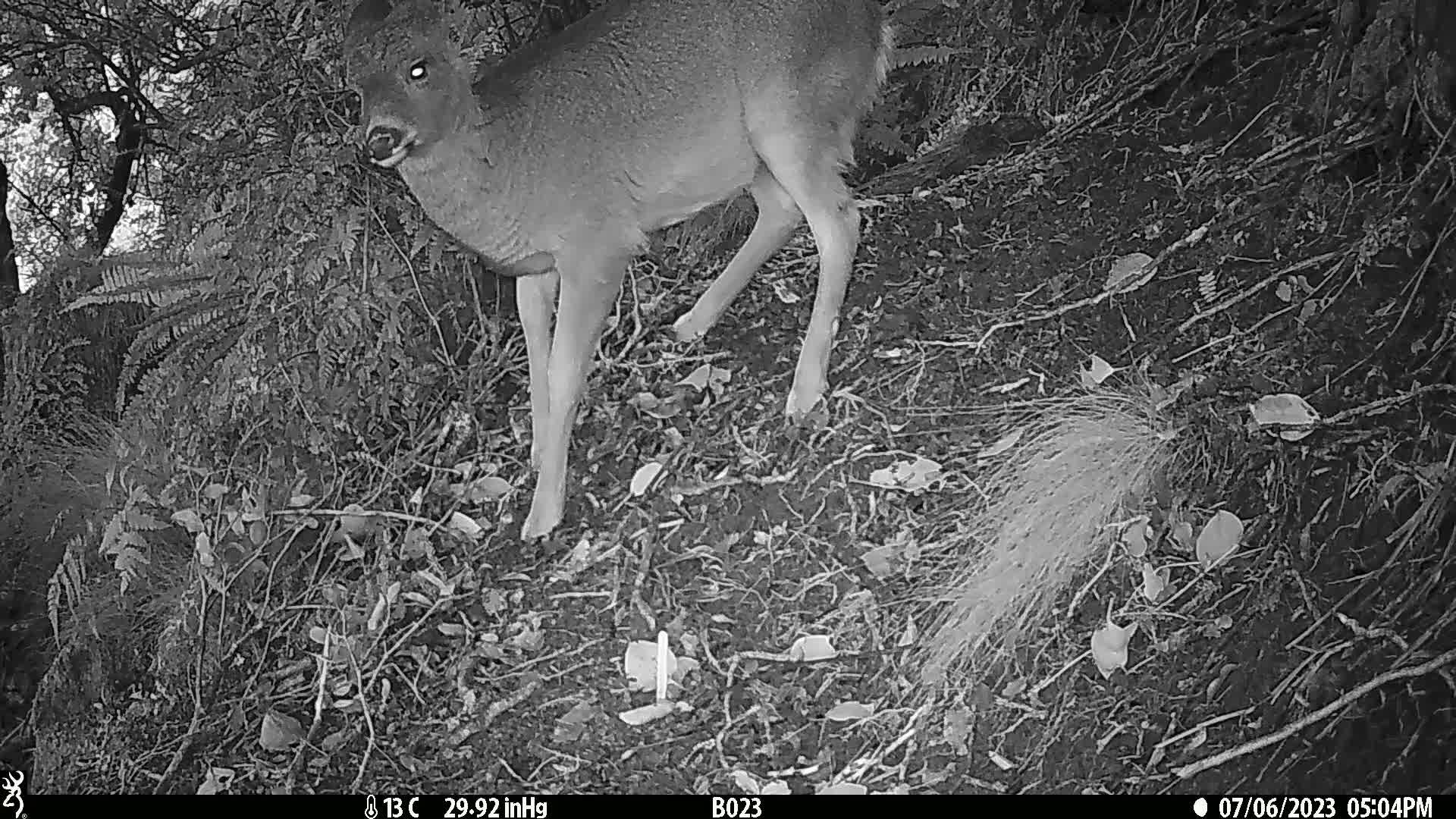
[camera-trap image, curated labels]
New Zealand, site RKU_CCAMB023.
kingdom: Animalia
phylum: Chordata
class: Mammalia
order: Artiodactyla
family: Cervidae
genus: Odocoileus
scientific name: Odocoileus virginianus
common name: white-tailed deer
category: white tailed deer